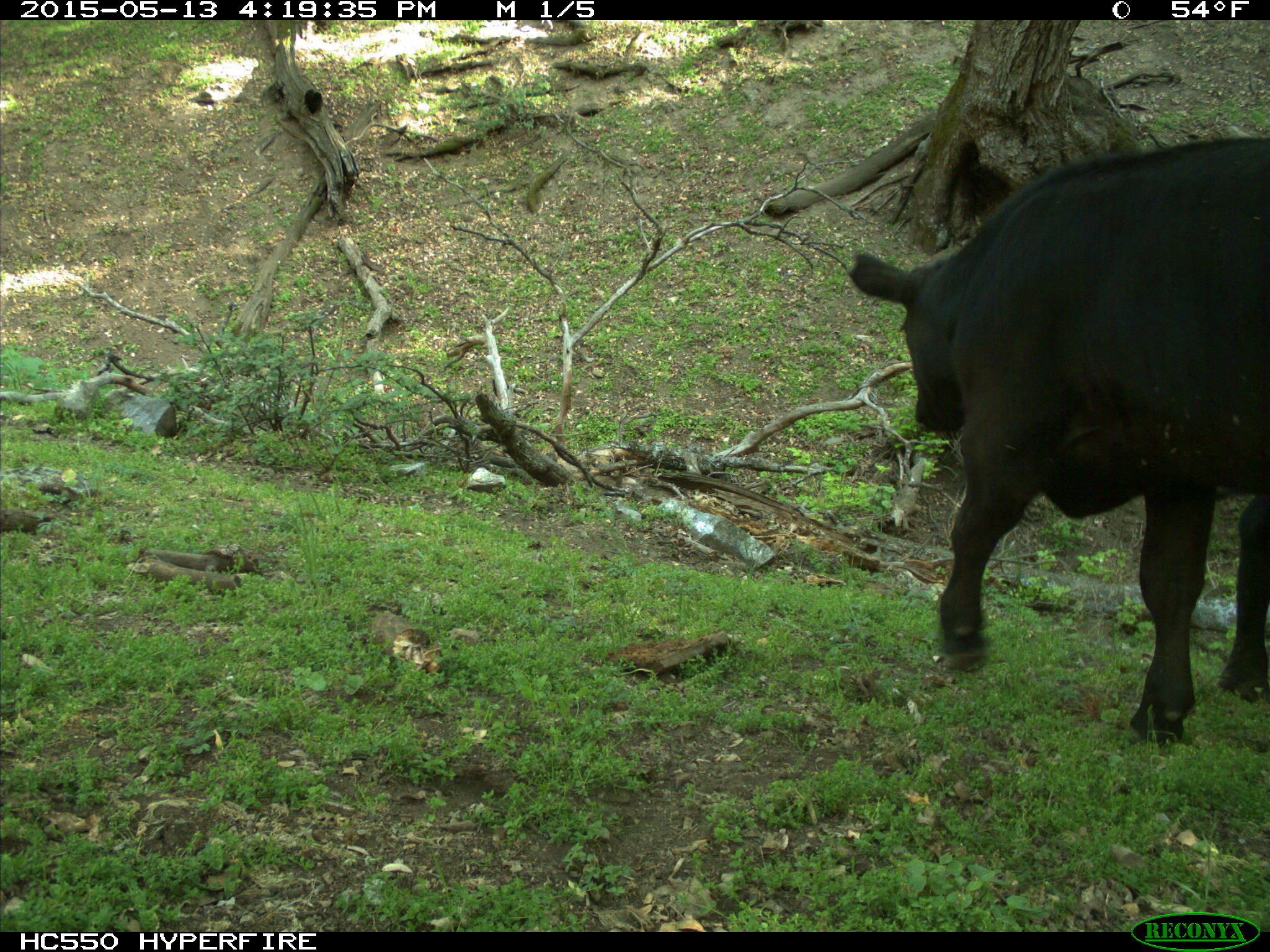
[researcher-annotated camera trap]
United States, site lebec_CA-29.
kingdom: Animalia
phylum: Chordata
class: Mammalia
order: Artiodactyla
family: Bovidae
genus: Bos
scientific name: Bos taurus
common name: domestic cow